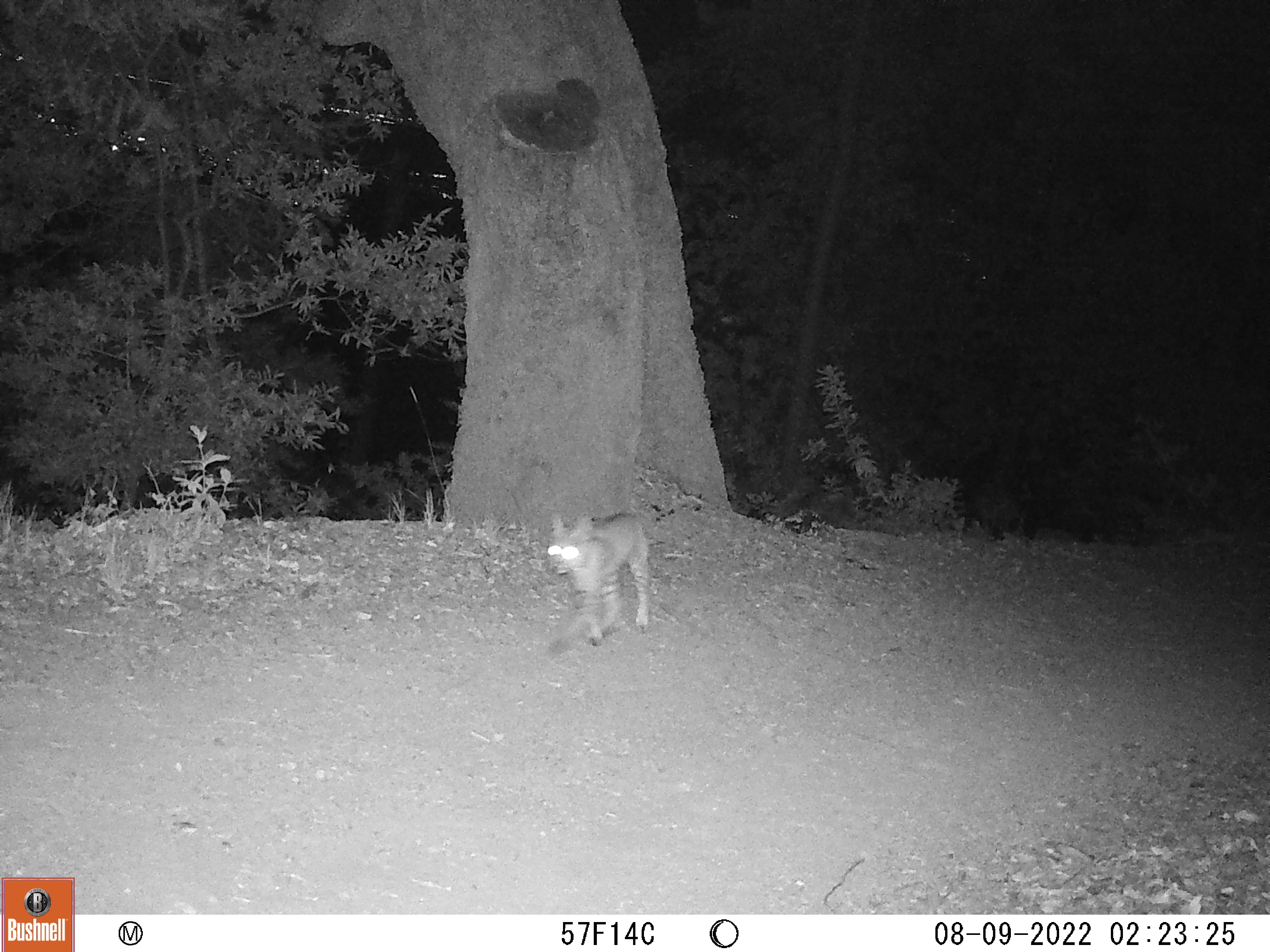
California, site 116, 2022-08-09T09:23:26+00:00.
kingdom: Animalia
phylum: Chordata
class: Mammalia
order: Carnivora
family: Felidae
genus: Lynx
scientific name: Lynx rufus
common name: bobcat